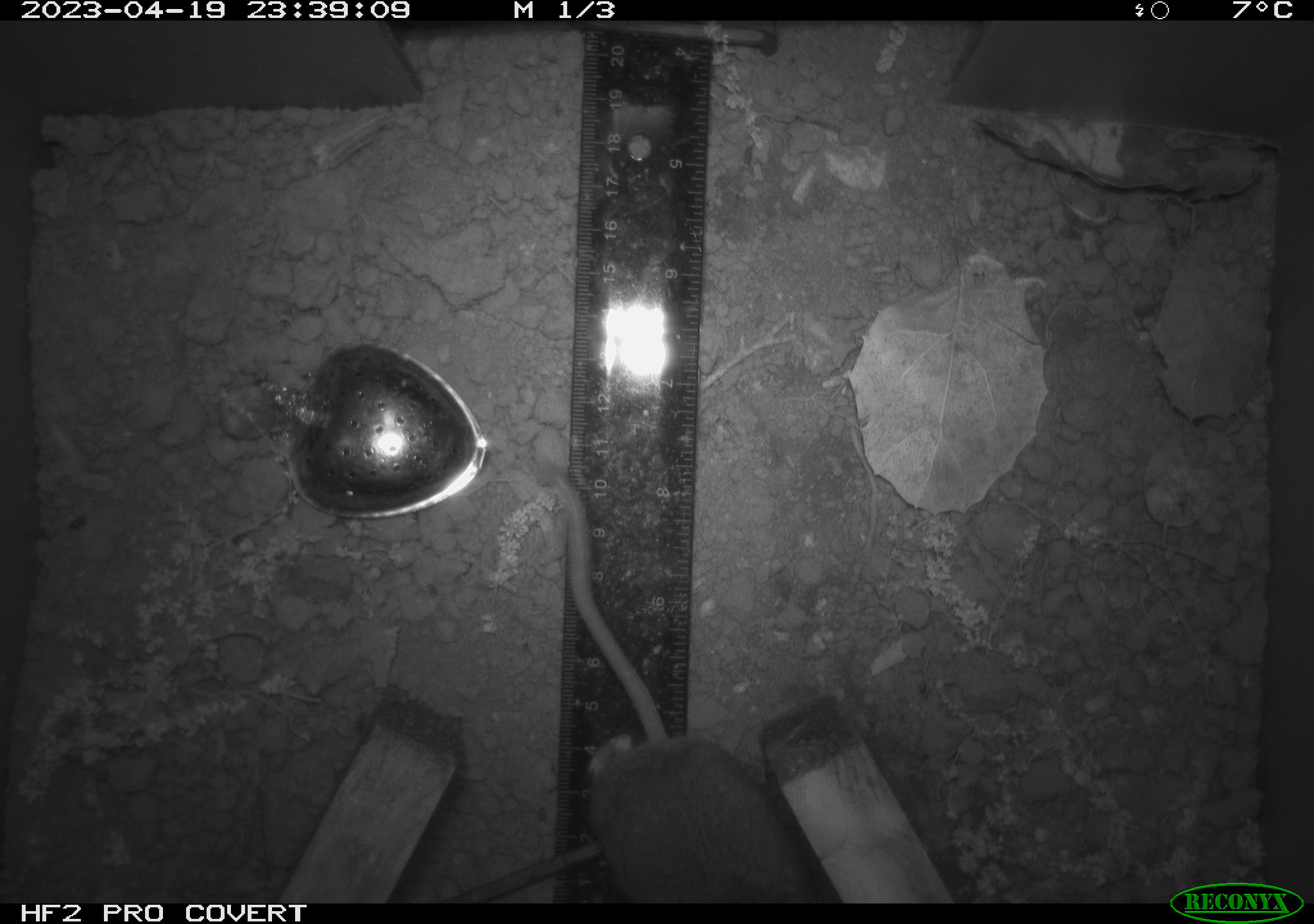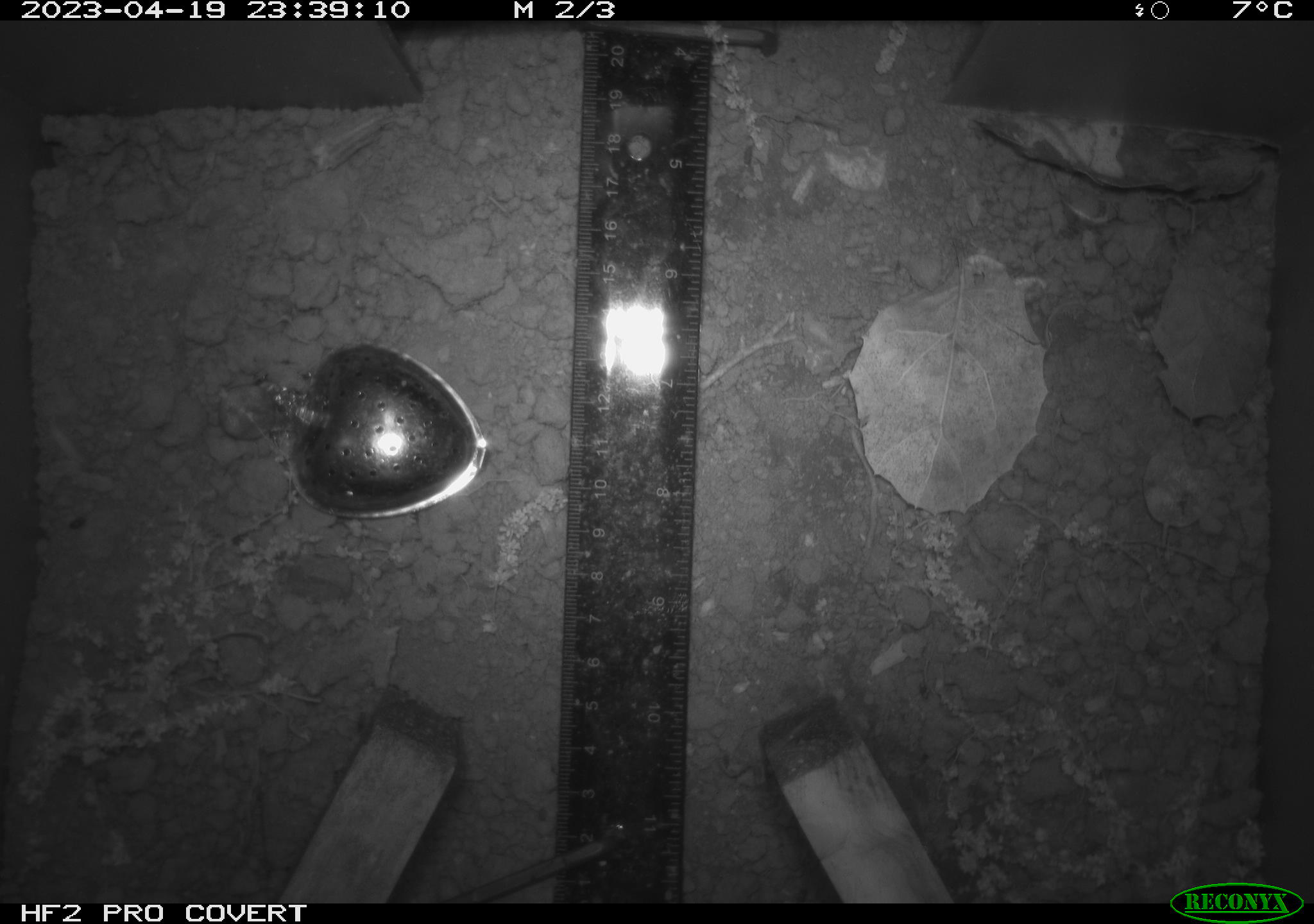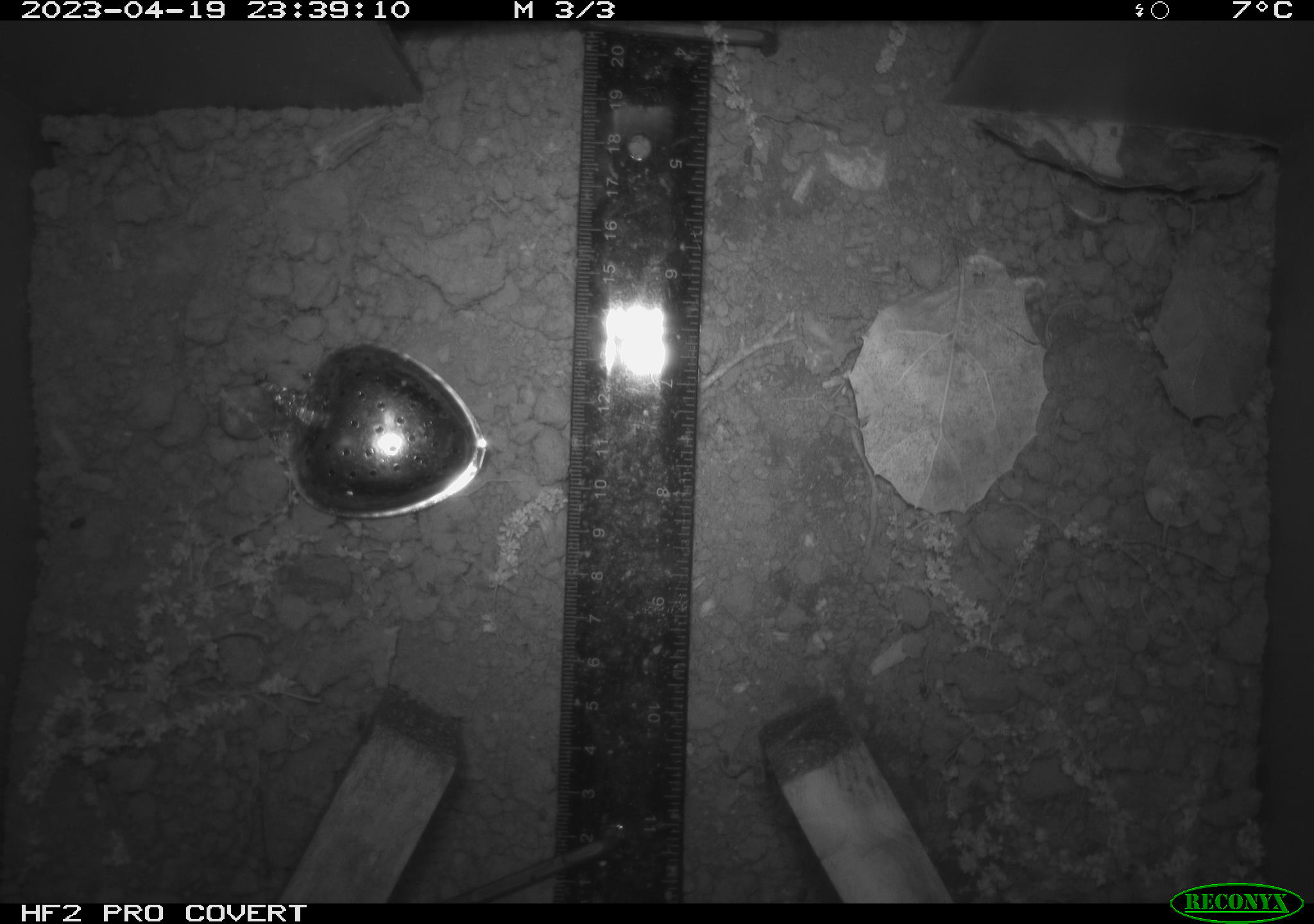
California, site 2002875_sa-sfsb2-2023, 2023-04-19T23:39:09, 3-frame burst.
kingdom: Animalia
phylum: Chordata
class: Mammalia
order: Rodentia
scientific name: Rodentia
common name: mouse species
Mouse species (Rodentia).